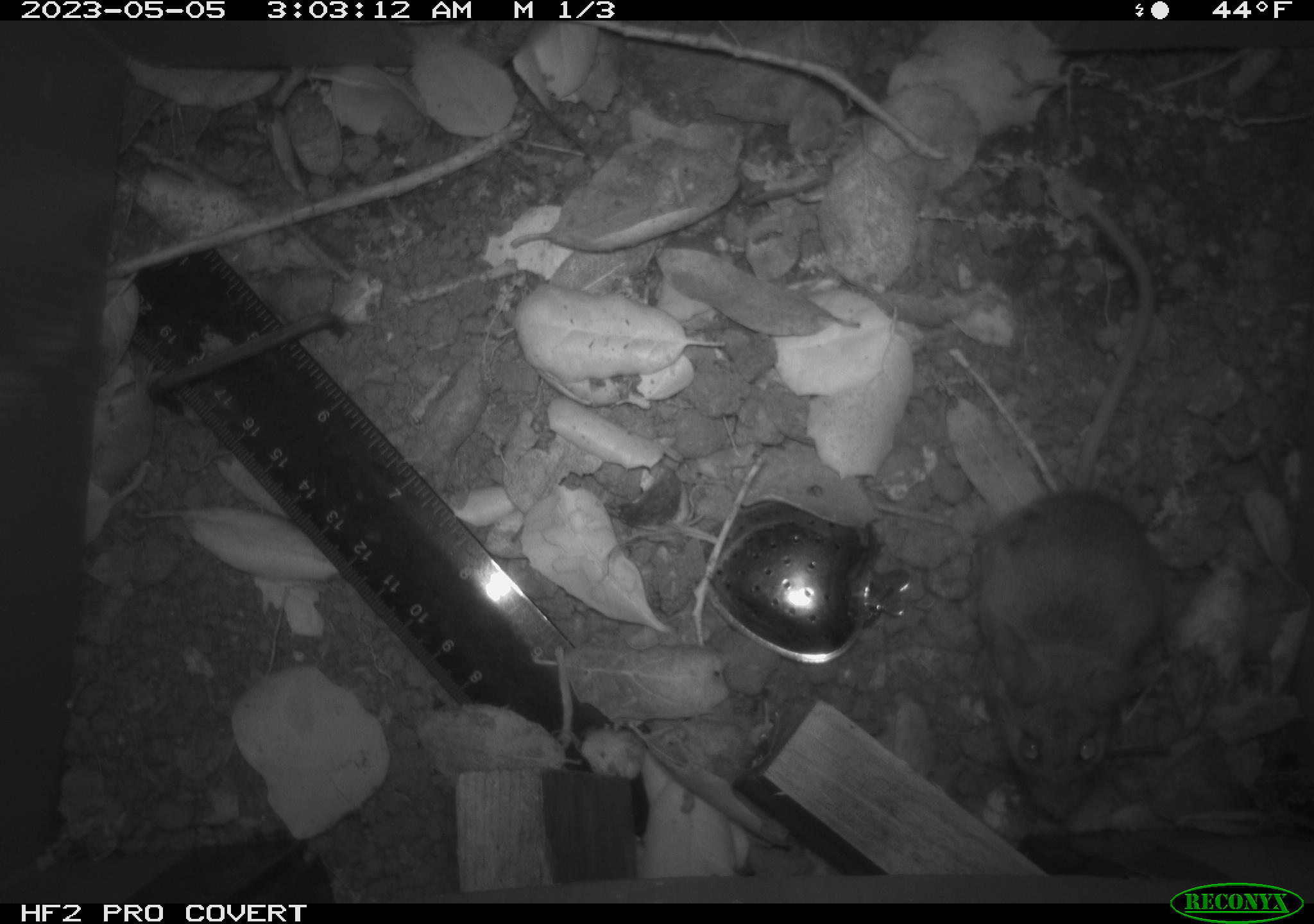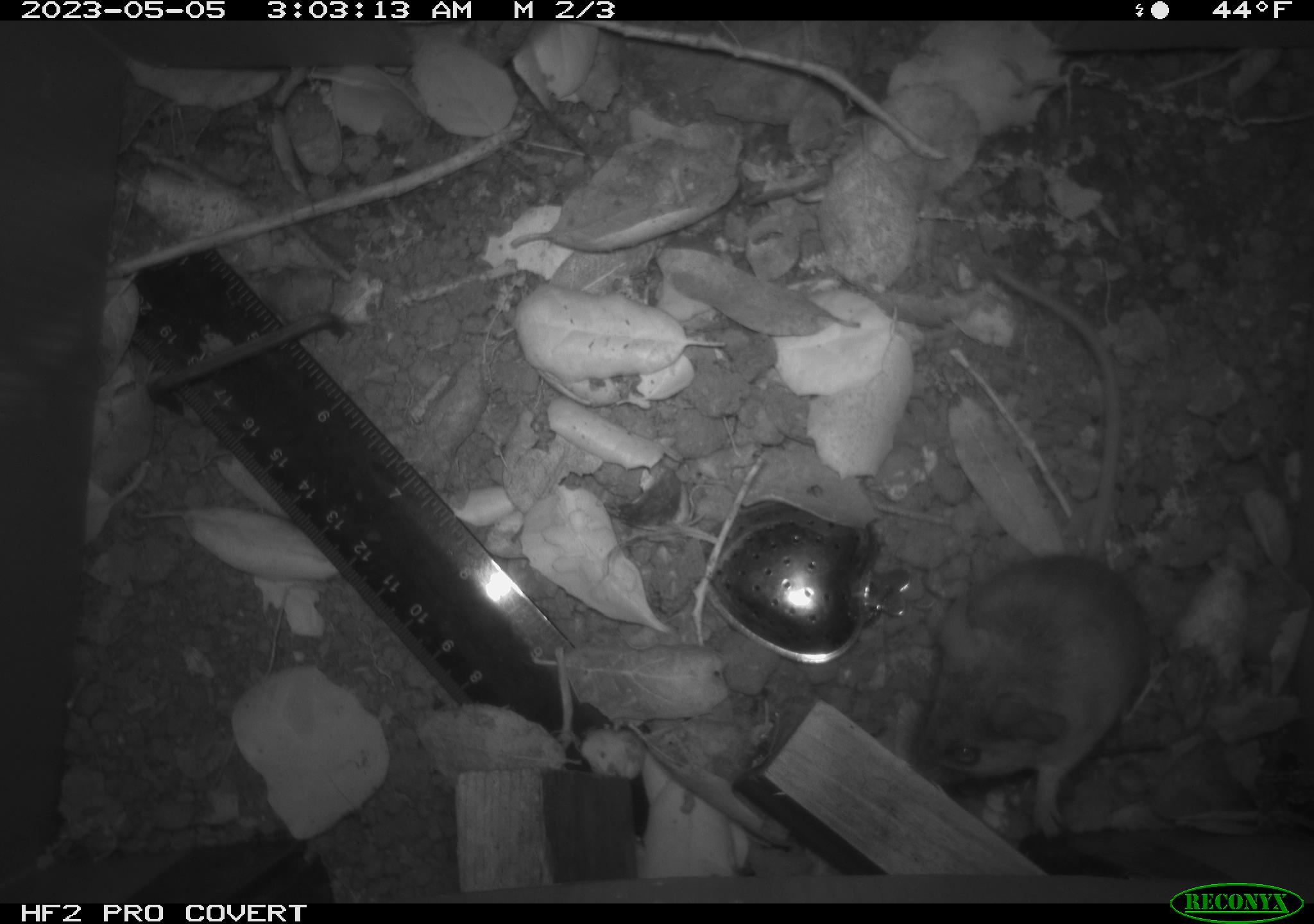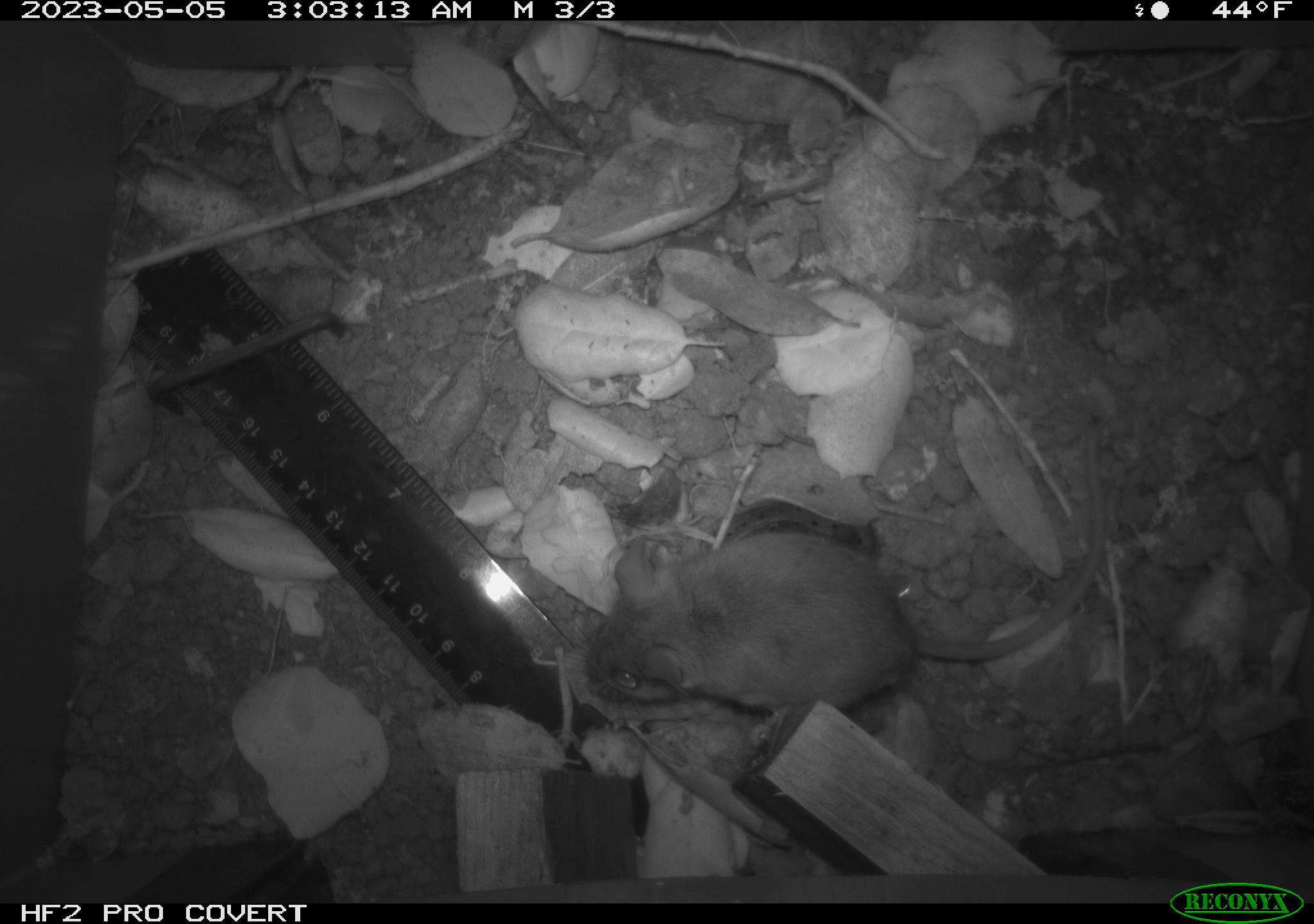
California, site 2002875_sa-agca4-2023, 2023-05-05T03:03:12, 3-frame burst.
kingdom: Animalia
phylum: Chordata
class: Mammalia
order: Rodentia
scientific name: Rodentia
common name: mouse species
Mouse species (Rodentia).